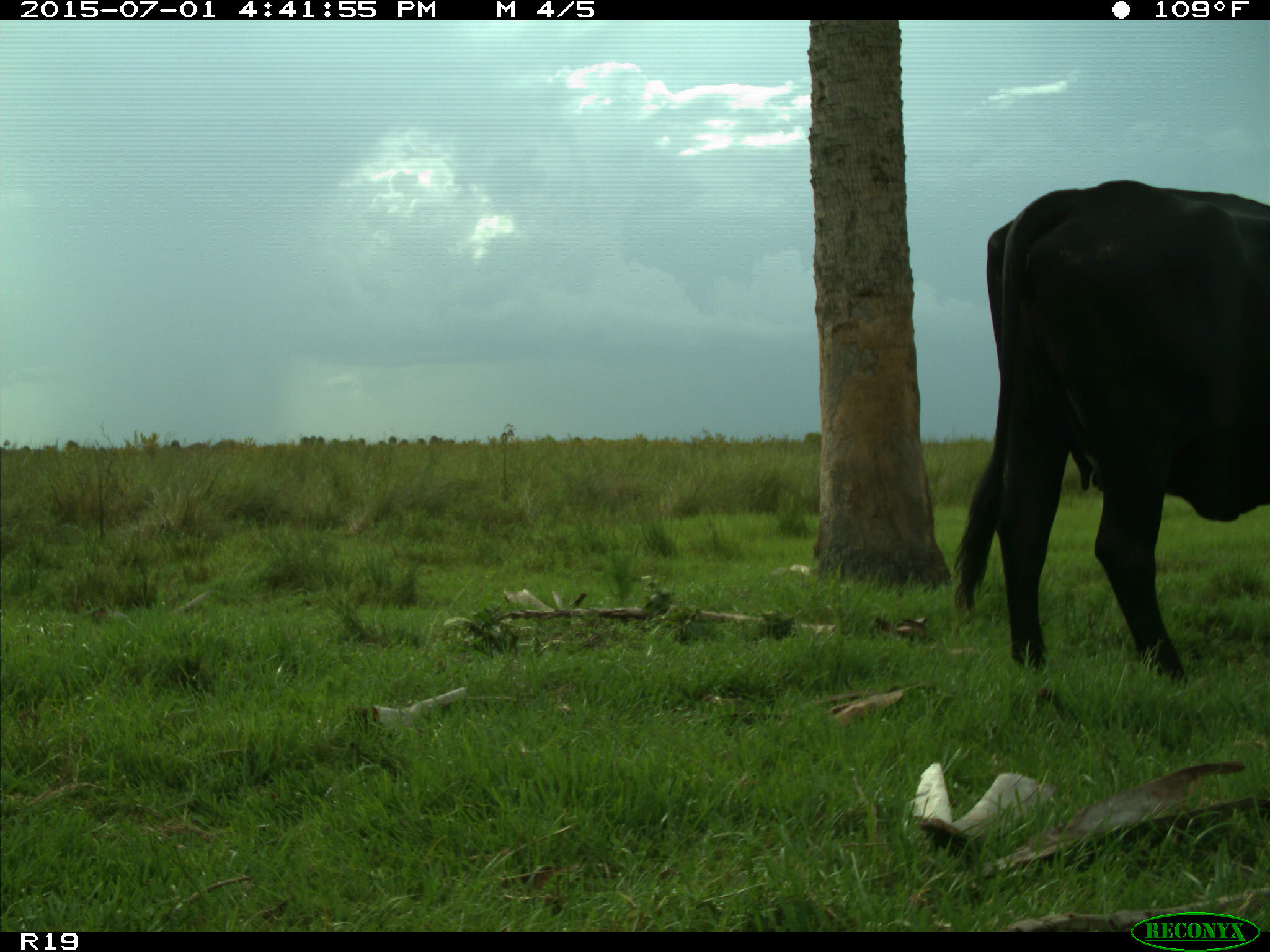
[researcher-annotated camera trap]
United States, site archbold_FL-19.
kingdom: Animalia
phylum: Chordata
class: Mammalia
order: Artiodactyla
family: Bovidae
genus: Bos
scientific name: Bos taurus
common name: domestic cow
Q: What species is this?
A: Bos taurus (domestic cow).